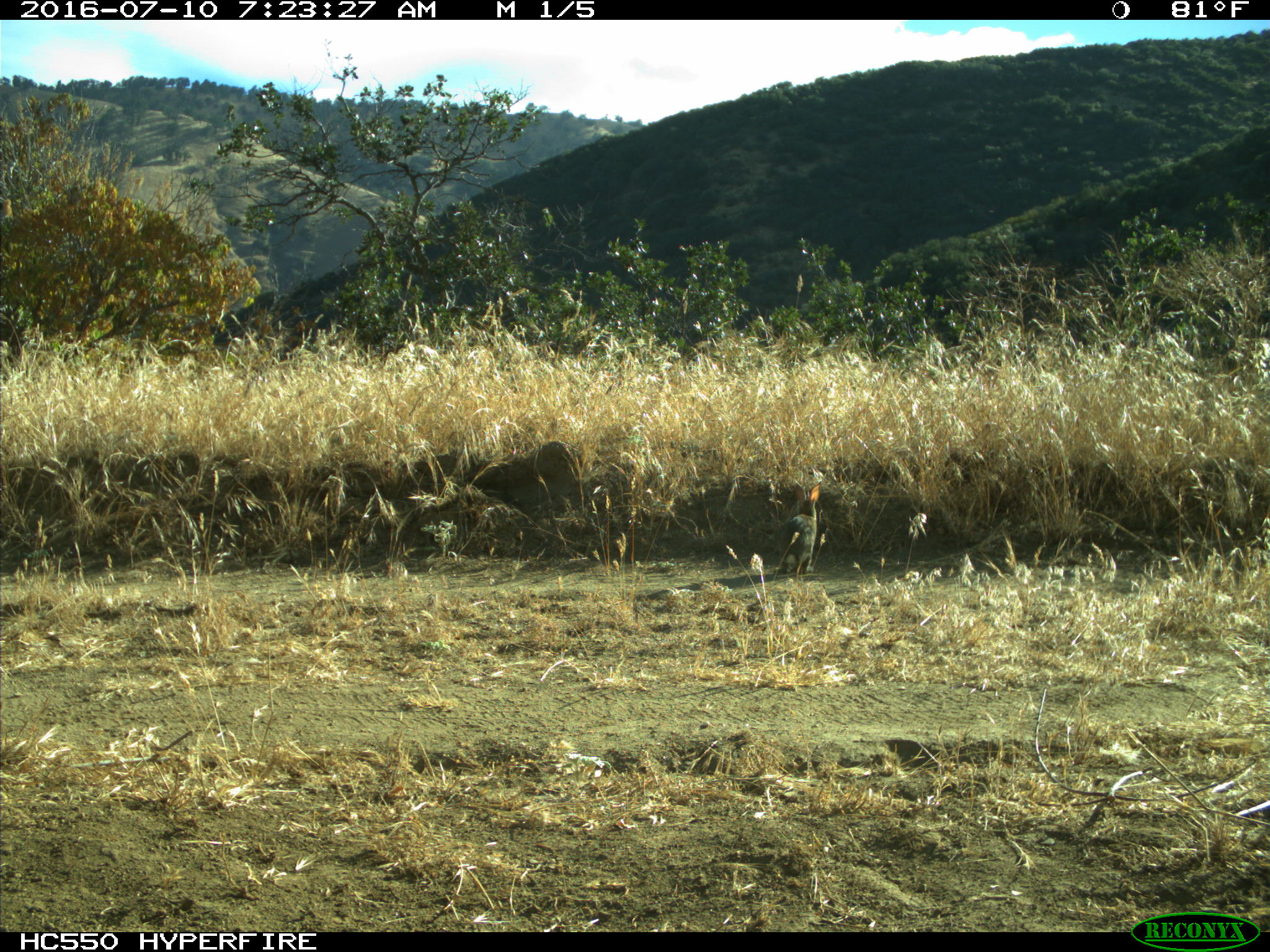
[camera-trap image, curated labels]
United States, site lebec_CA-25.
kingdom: Animalia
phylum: Chordata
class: Mammalia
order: Lagomorpha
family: Leporidae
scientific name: Leporidae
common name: rabbits and hares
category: unidentified rabbit